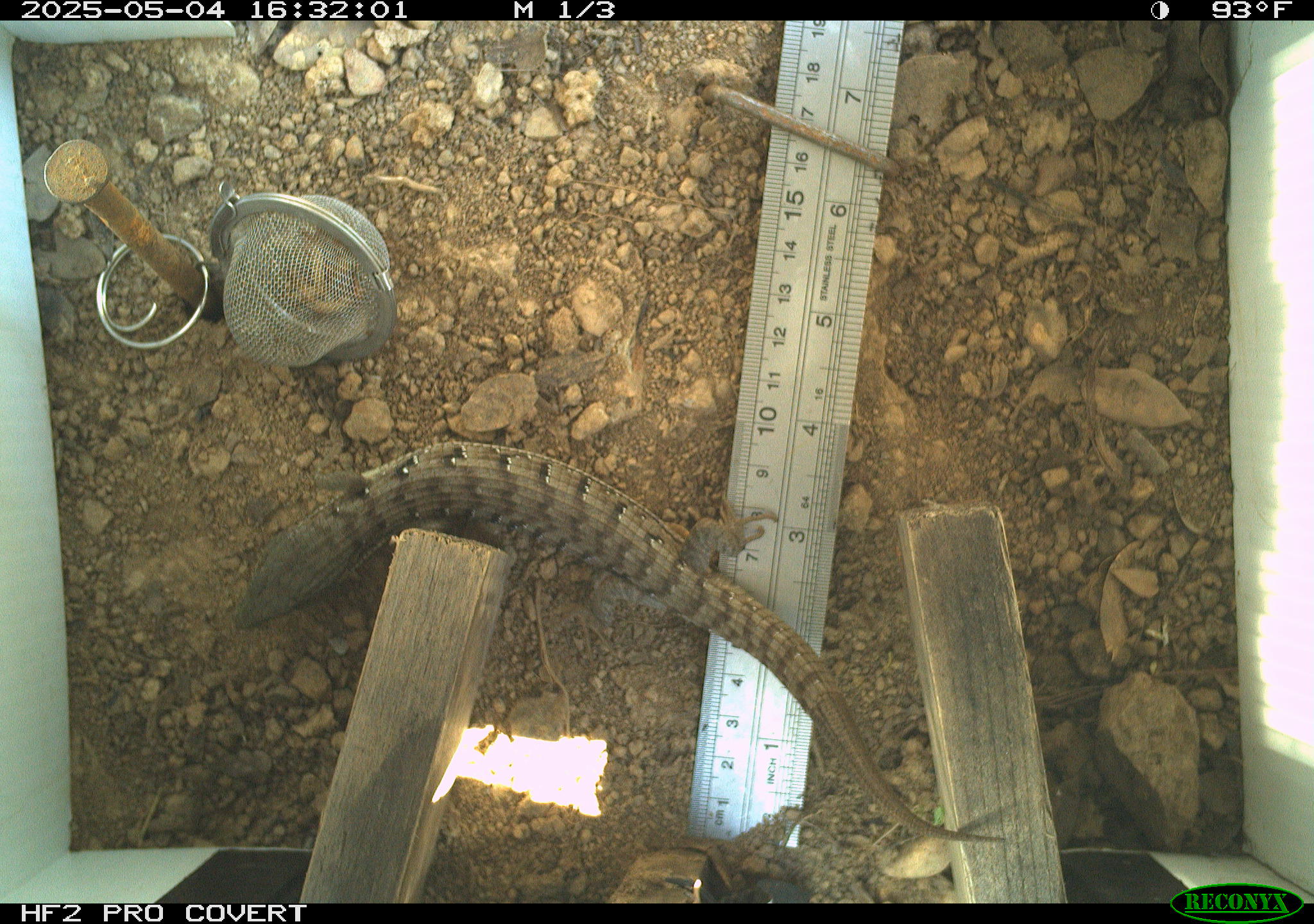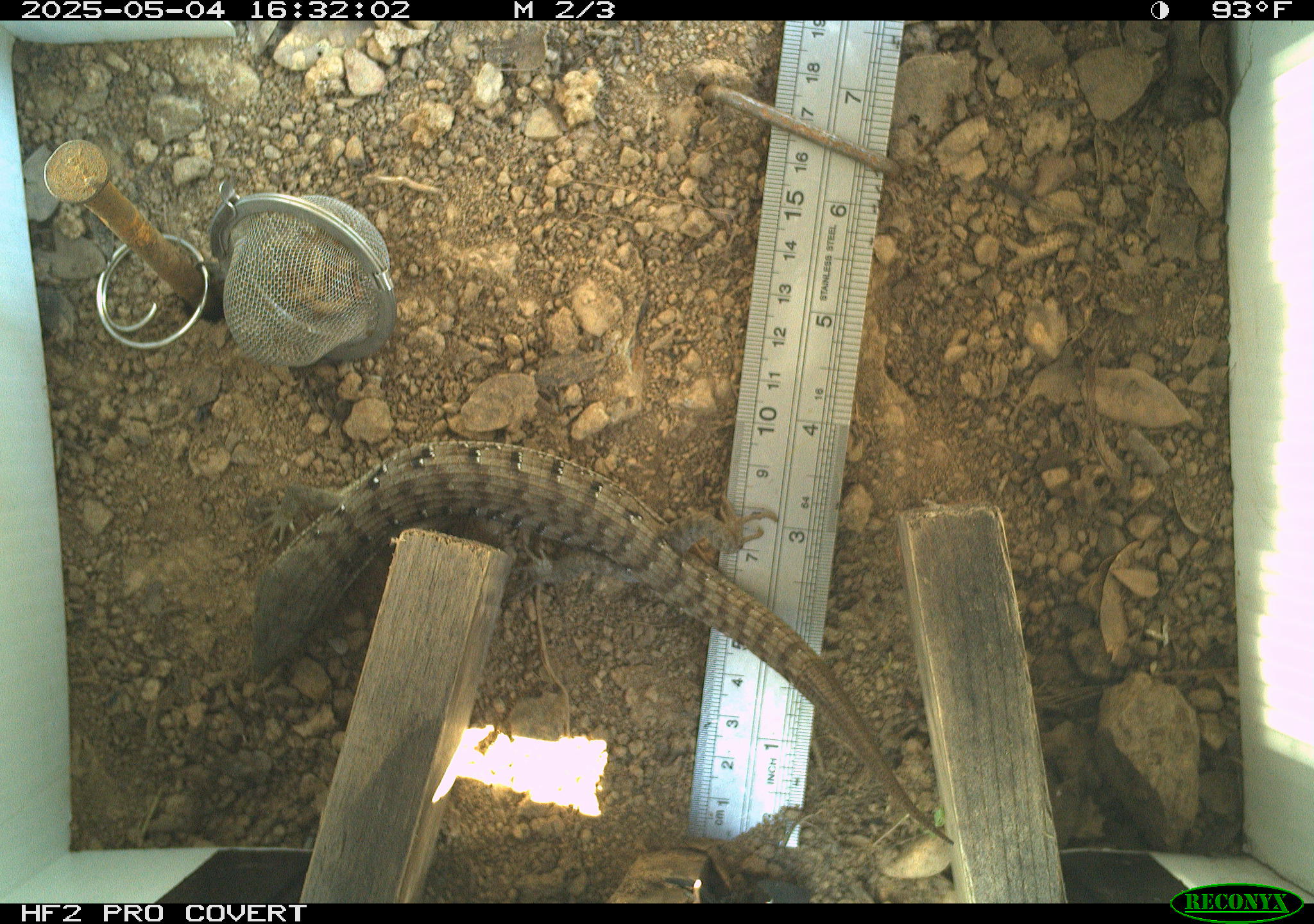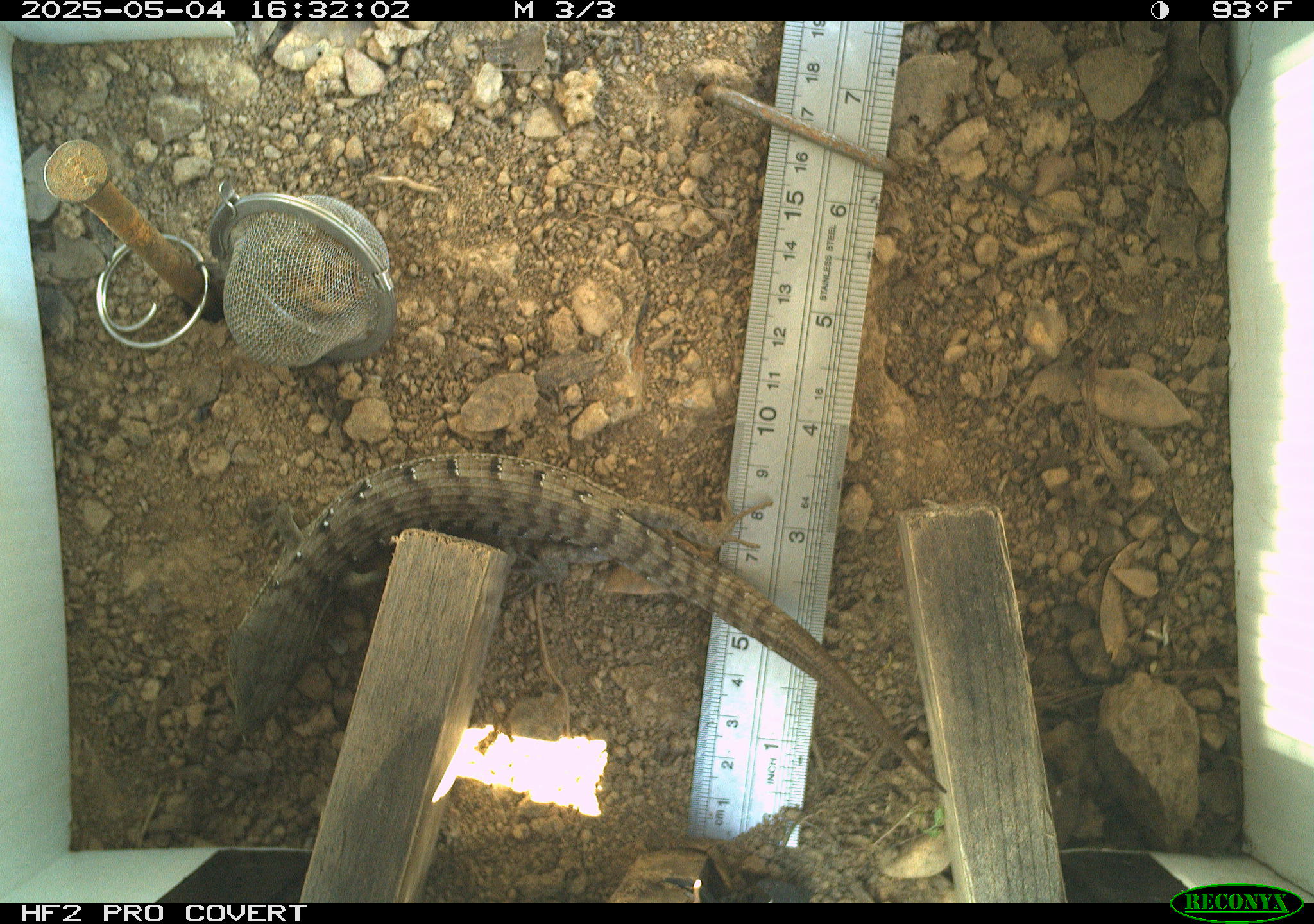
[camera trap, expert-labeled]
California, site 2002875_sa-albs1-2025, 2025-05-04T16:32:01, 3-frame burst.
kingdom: Animalia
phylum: Chordata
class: Reptilia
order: Squamata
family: Anguidae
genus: Elgaria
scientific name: Elgaria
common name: alligator lizards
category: elgaria species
Elgaria species (alligator lizards) (Elgaria).